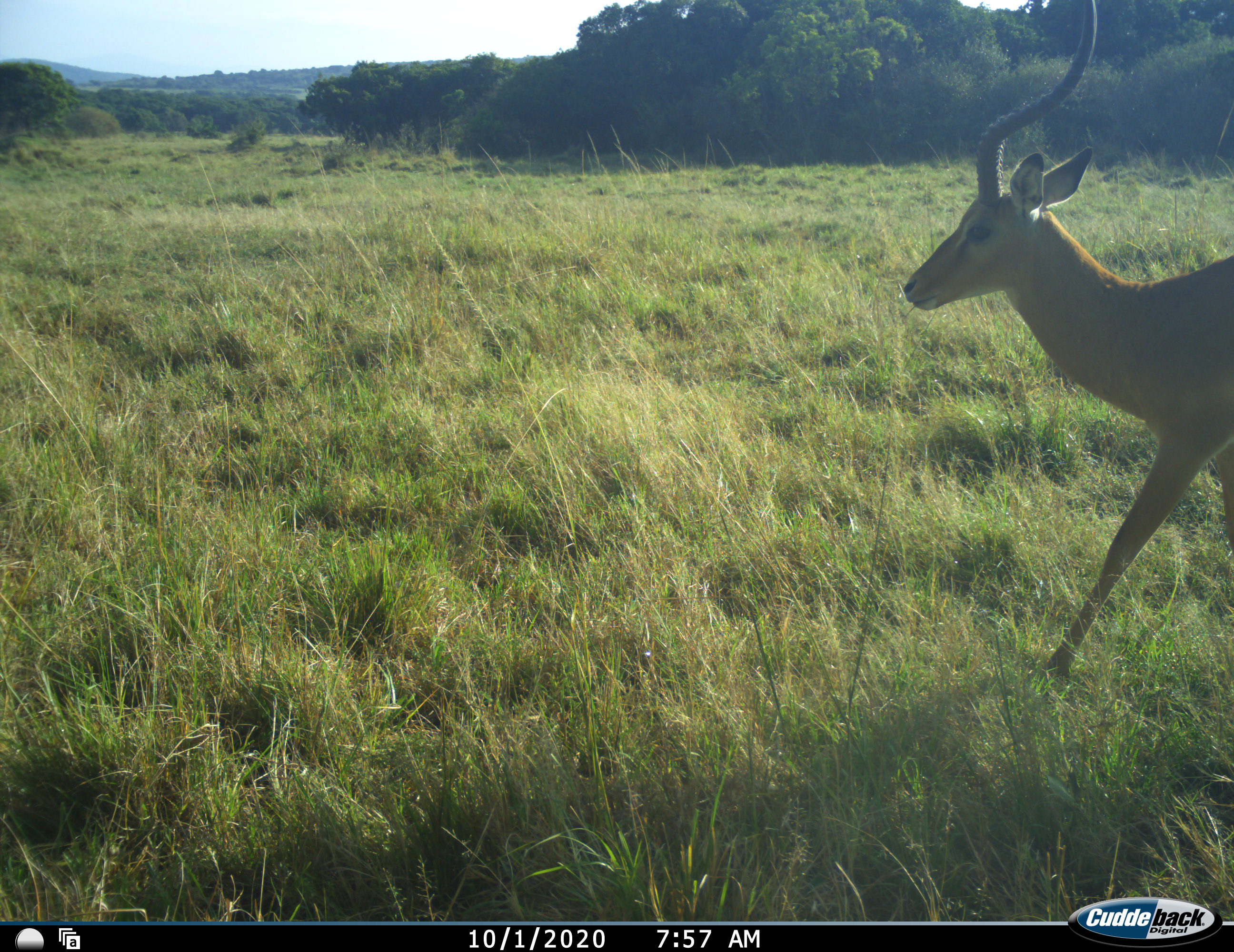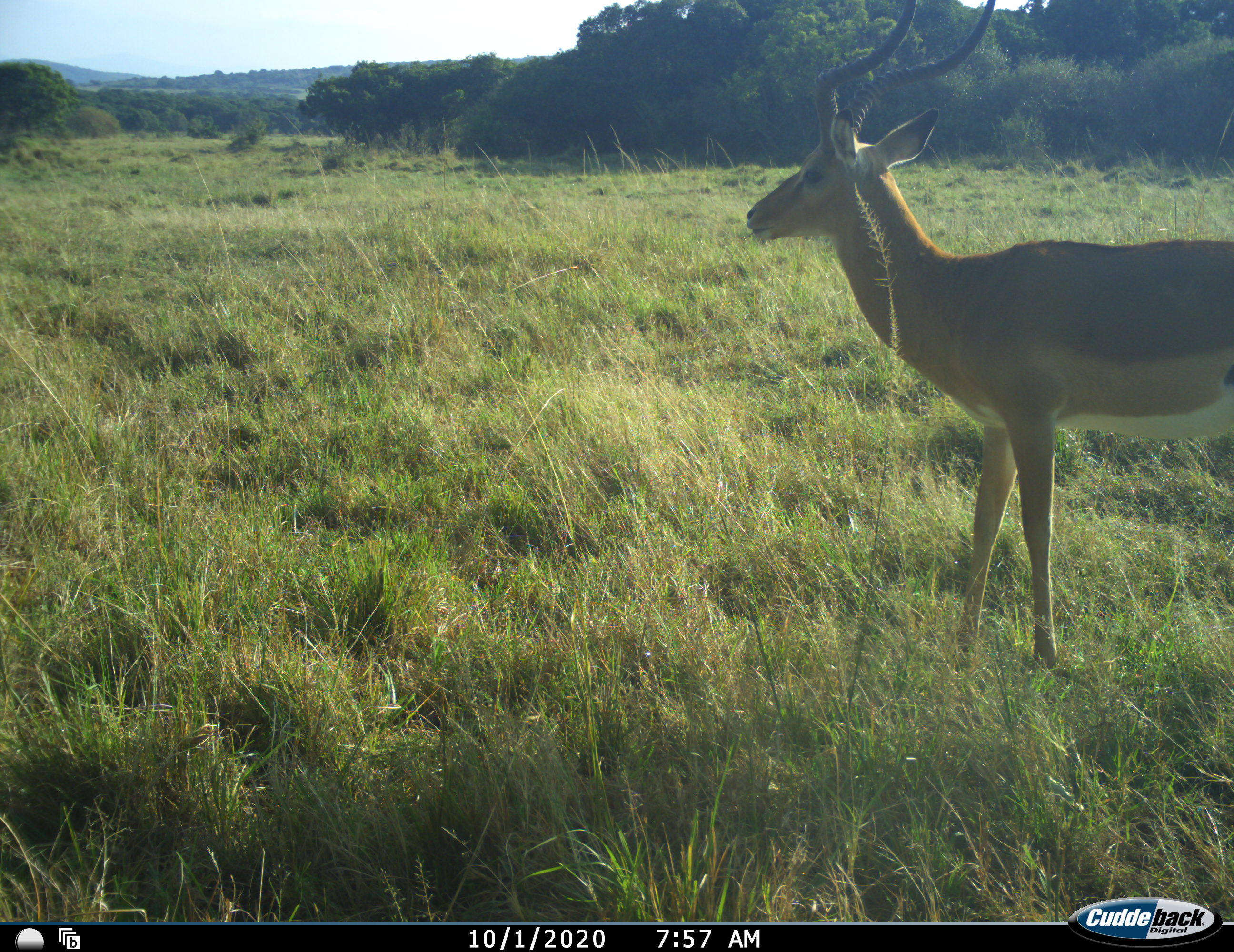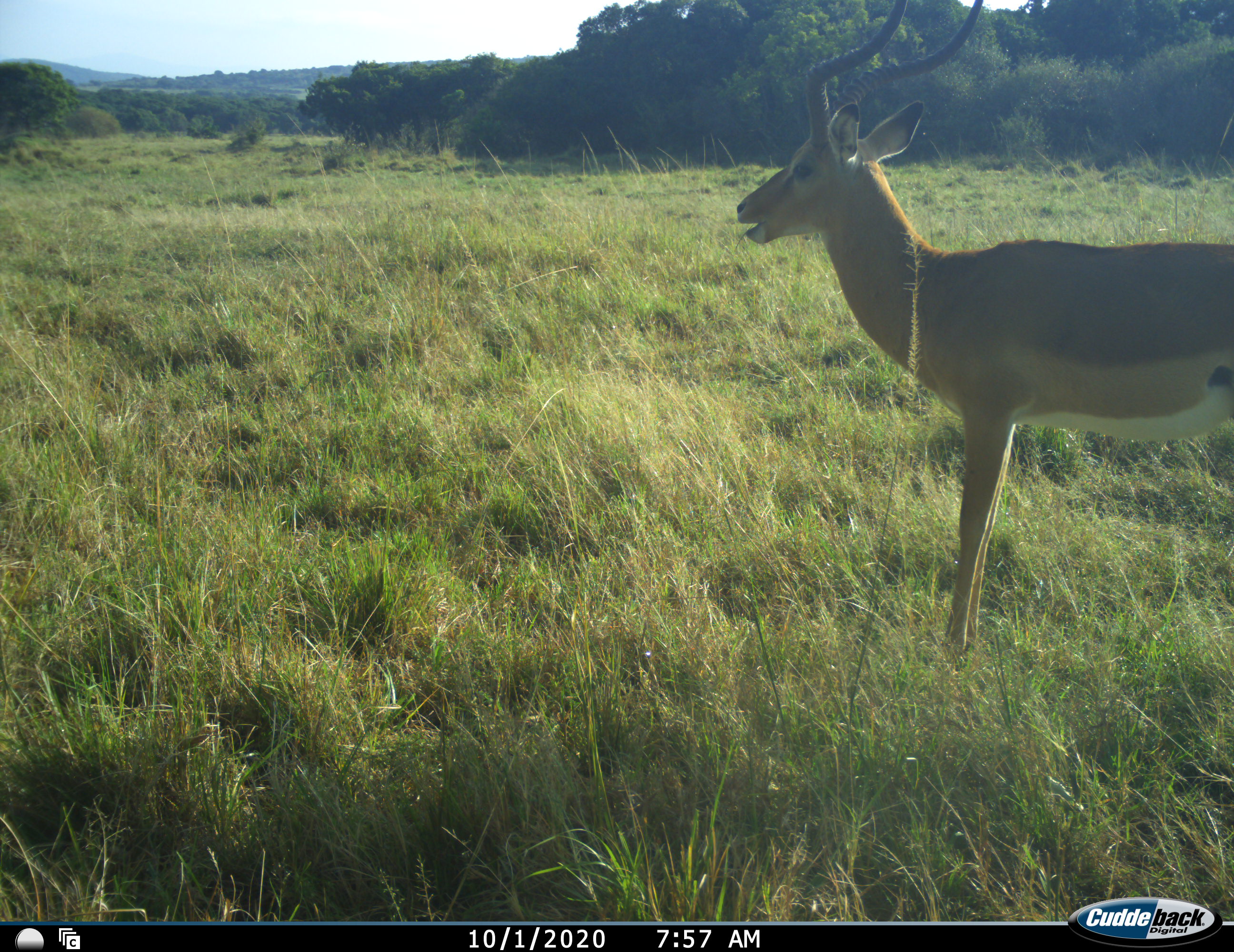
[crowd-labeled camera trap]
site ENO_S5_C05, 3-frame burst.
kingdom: Animalia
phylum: Chordata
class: Mammalia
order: Artiodactyla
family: Bovidae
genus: Aepyceros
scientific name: Aepyceros melampus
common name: impala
Impala (Aepyceros melampus), count 1. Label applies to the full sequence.